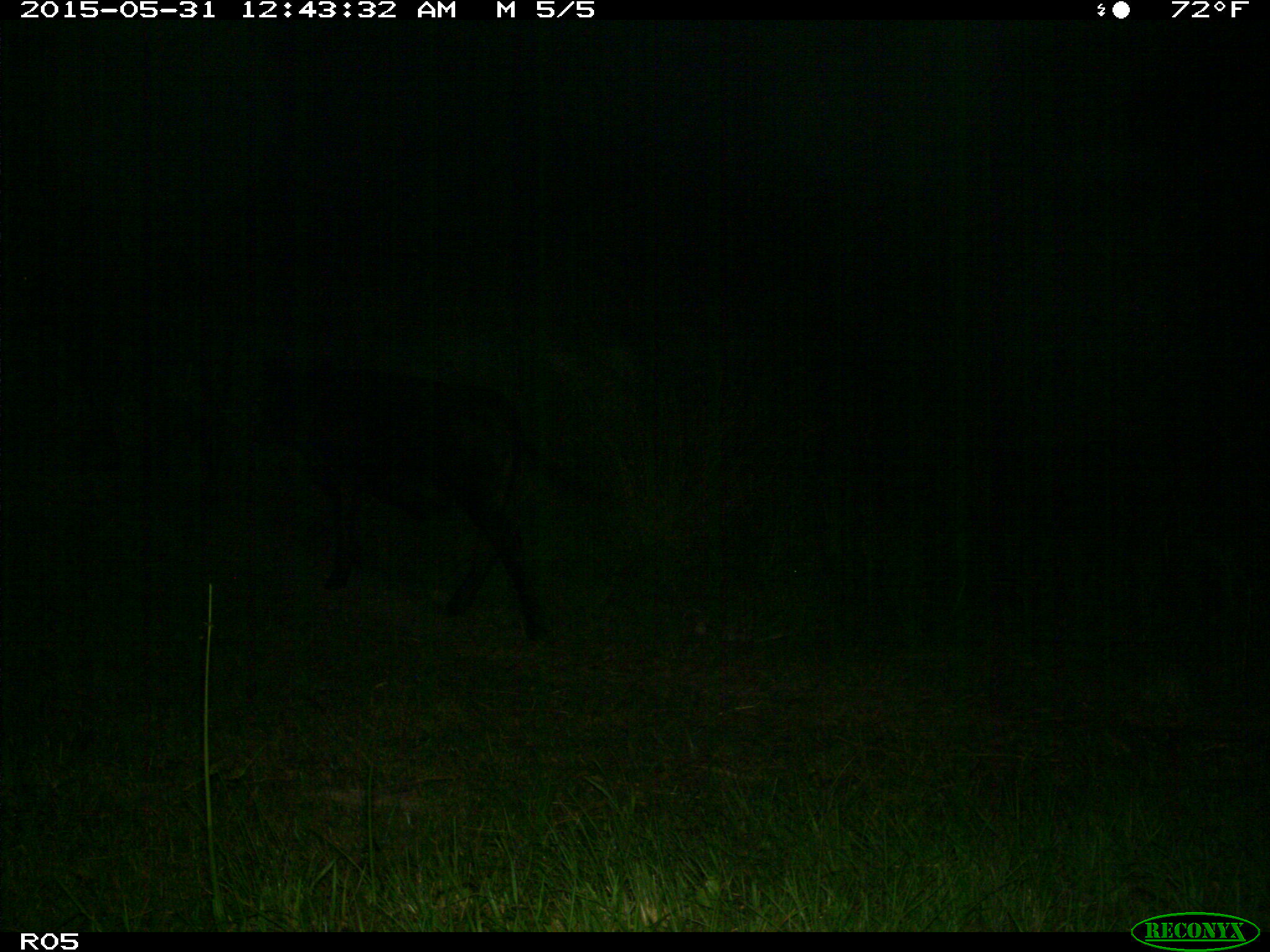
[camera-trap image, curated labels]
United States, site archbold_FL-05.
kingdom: Animalia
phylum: Chordata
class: Mammalia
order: Artiodactyla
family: Bovidae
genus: Bos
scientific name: Bos taurus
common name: domestic cow